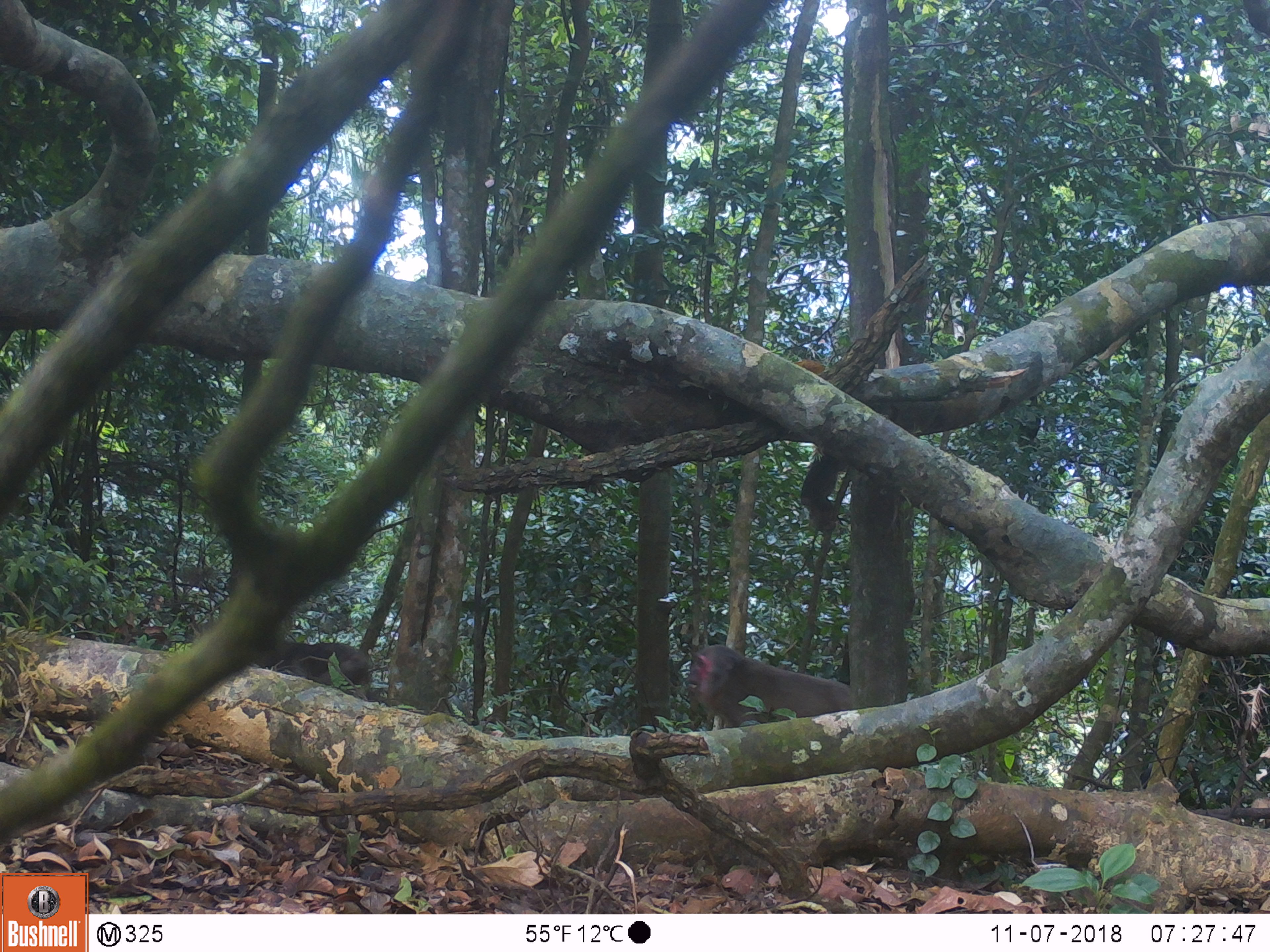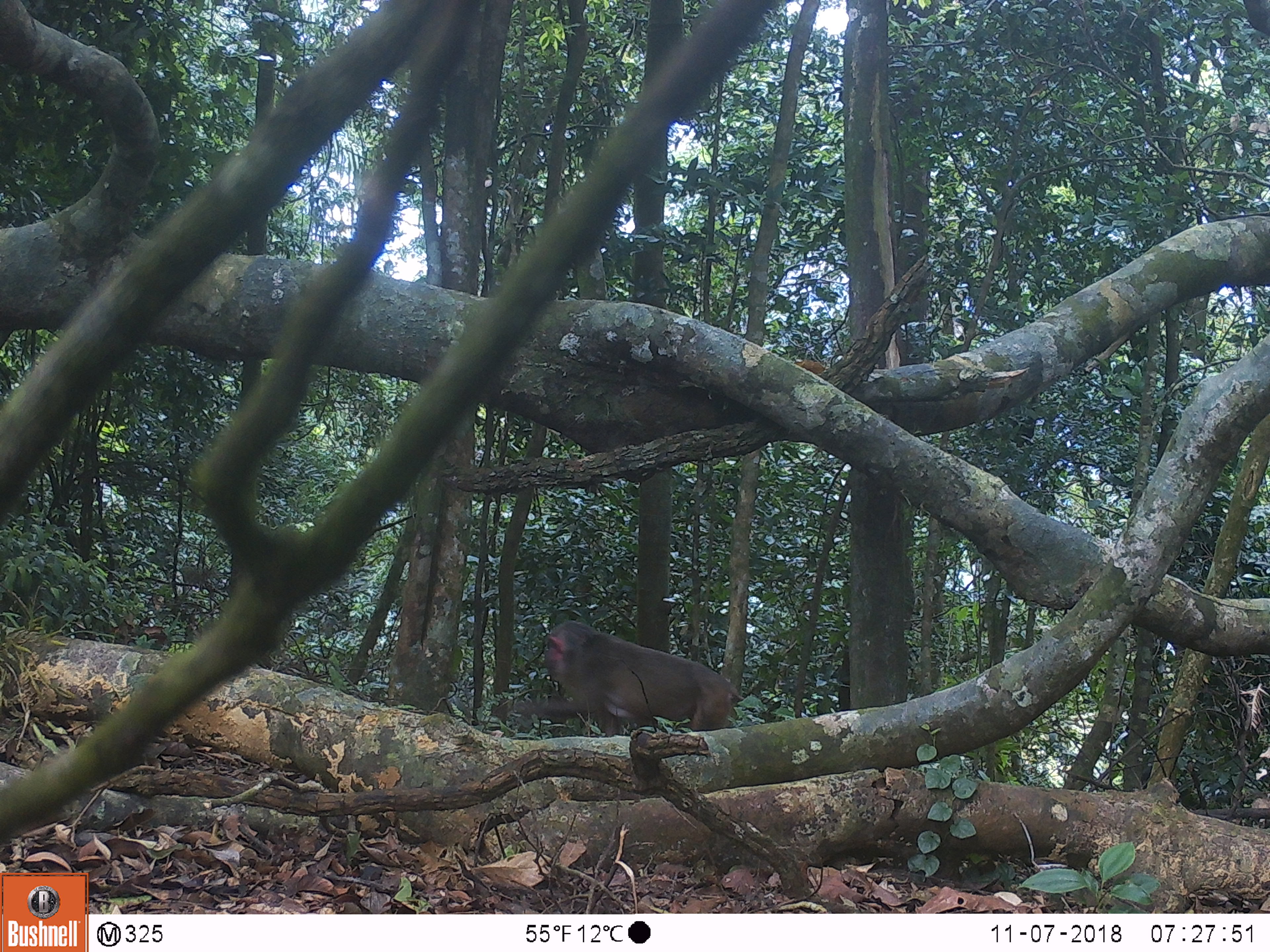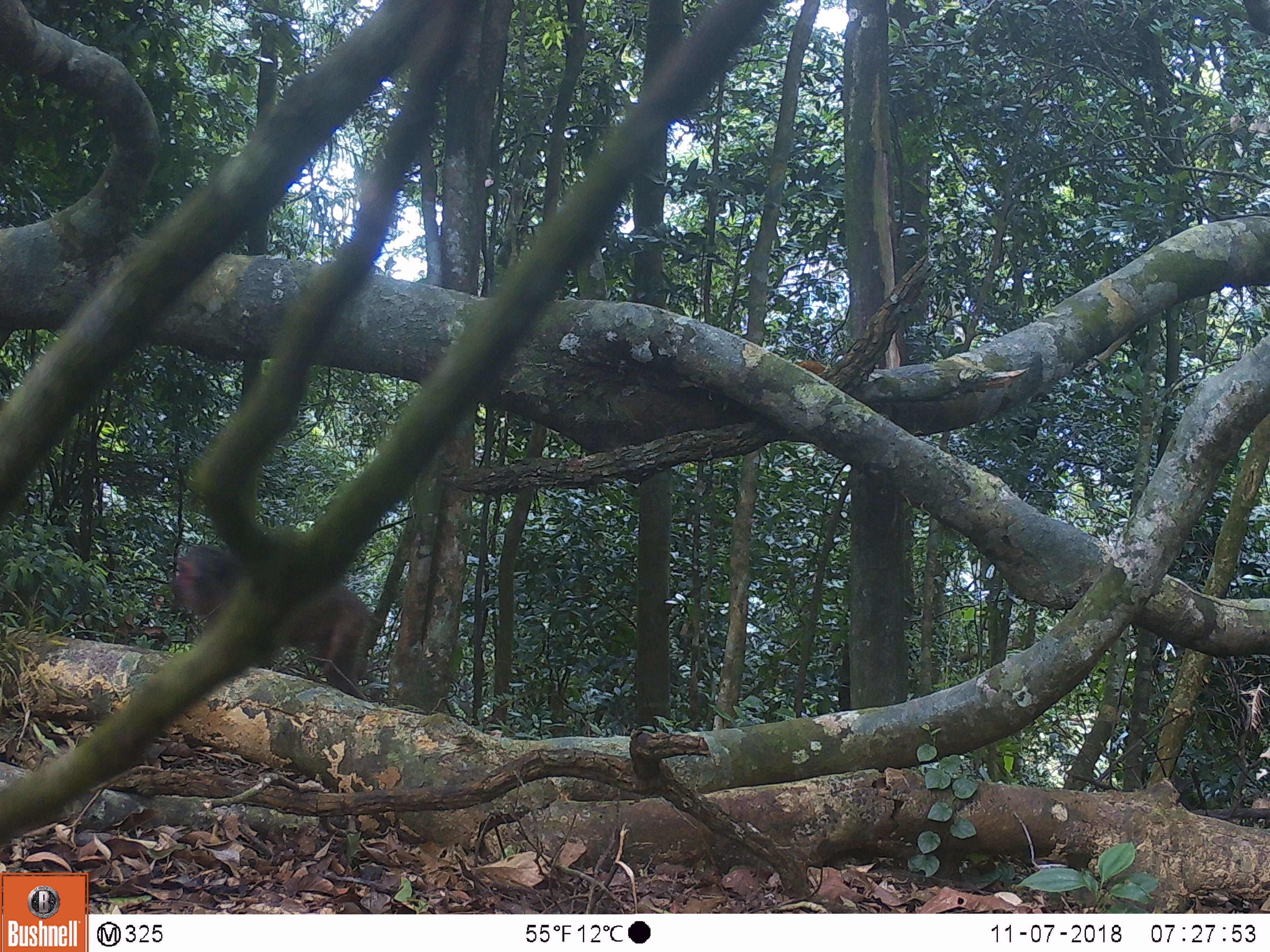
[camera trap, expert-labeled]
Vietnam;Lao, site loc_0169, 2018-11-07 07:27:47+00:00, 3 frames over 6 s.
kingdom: Animalia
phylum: Chordata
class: Mammalia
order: Primates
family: Cercopithecidae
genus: Macaca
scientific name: Macaca arctoides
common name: stump-tailed macaque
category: stump tailed macaque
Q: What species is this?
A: Stump tailed macaque (stump-tailed macaque) (Macaca arctoides).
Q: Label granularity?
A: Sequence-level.